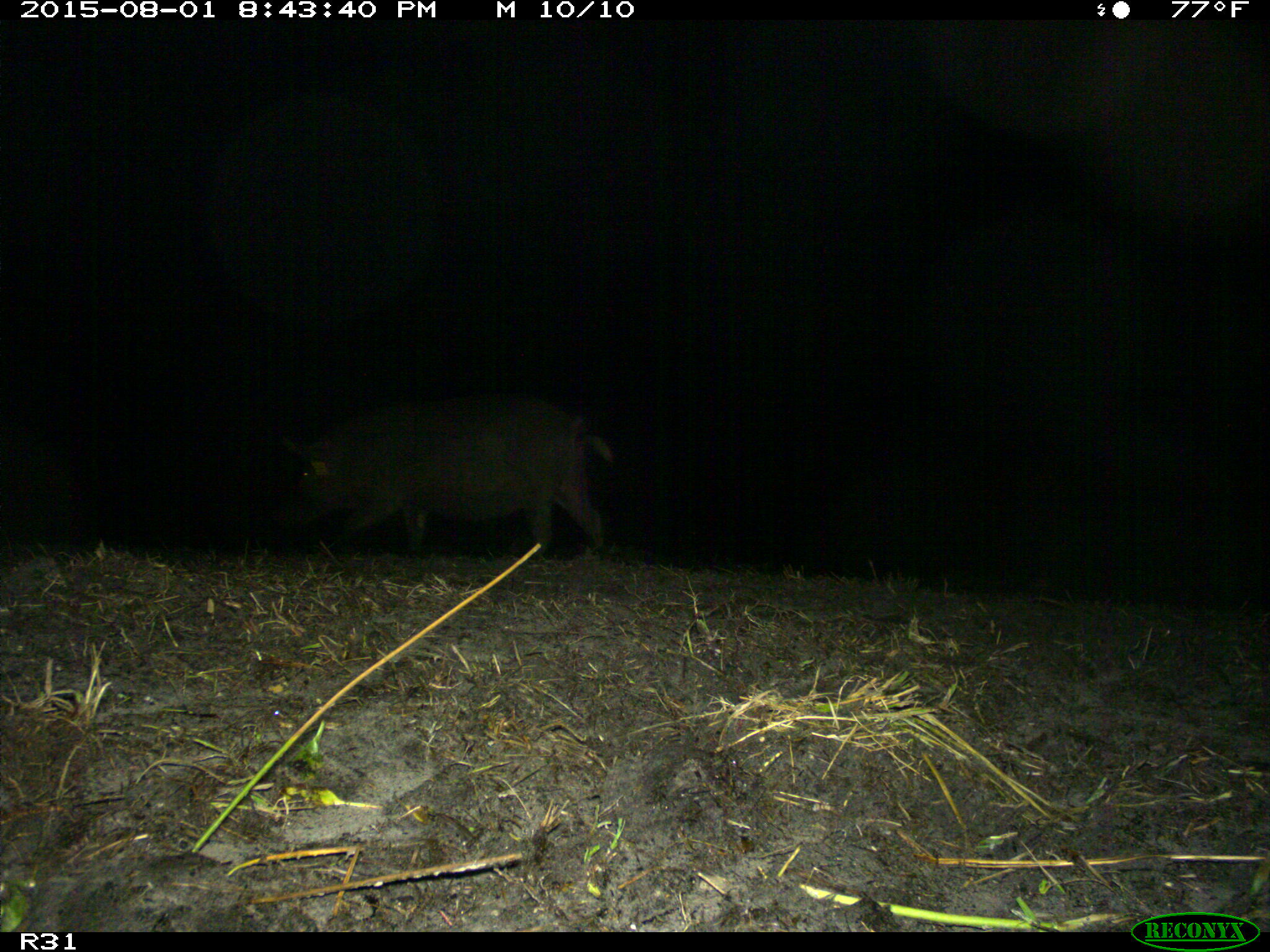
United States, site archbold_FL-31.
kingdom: Animalia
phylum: Chordata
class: Mammalia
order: Artiodactyla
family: Suidae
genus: Sus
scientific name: Sus scrofa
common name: wild boar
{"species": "Sus scrofa (wild boar)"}